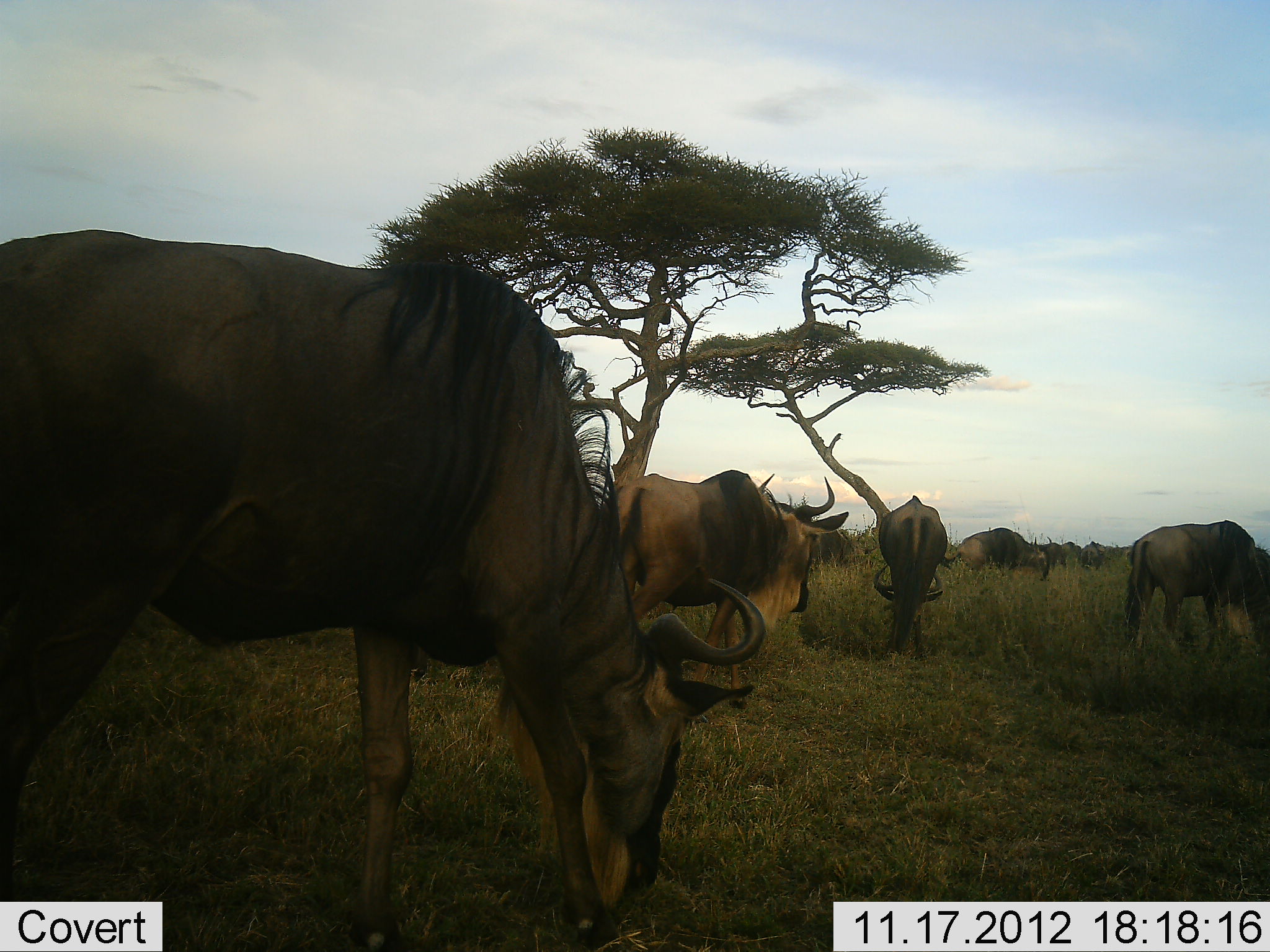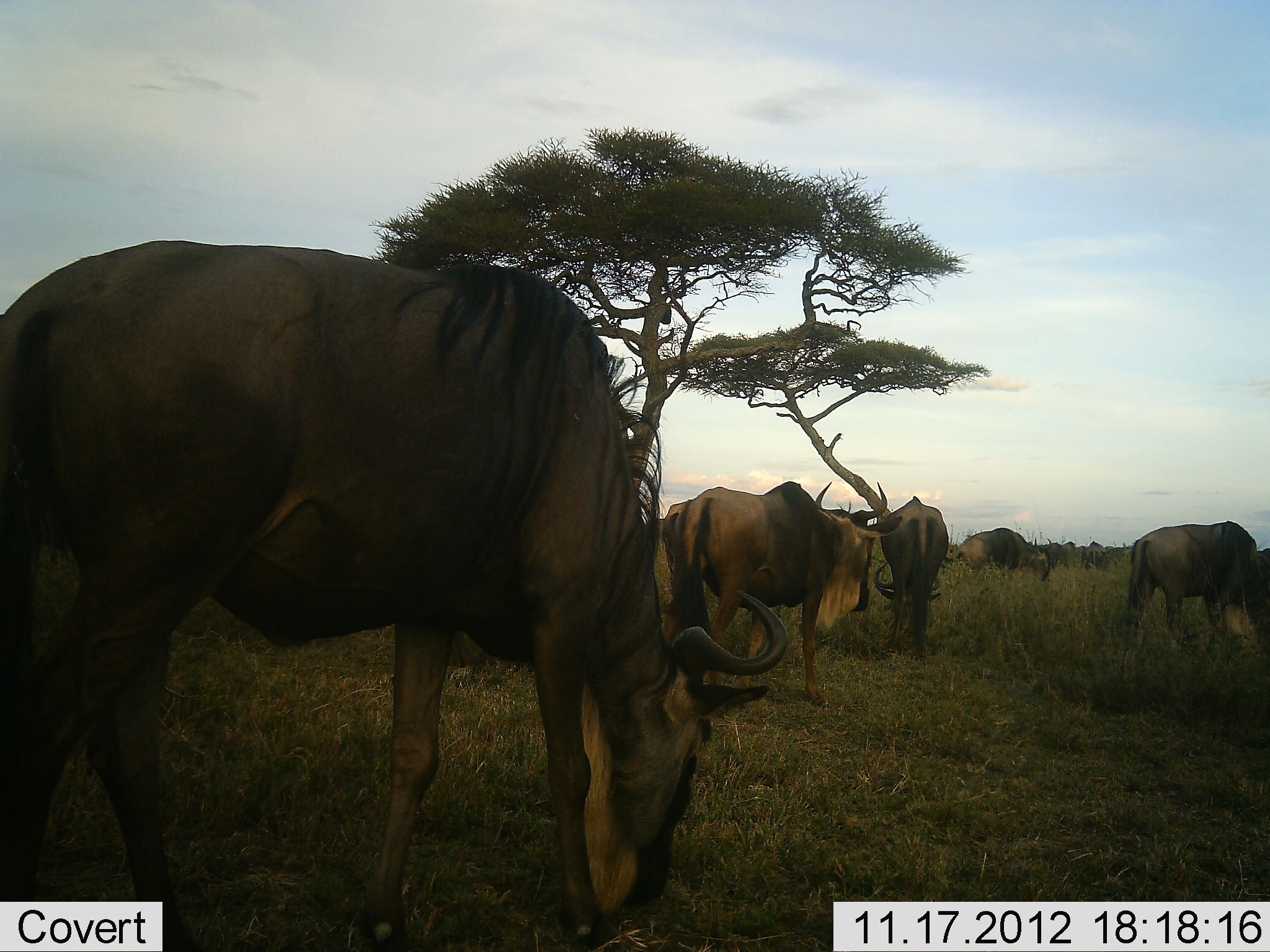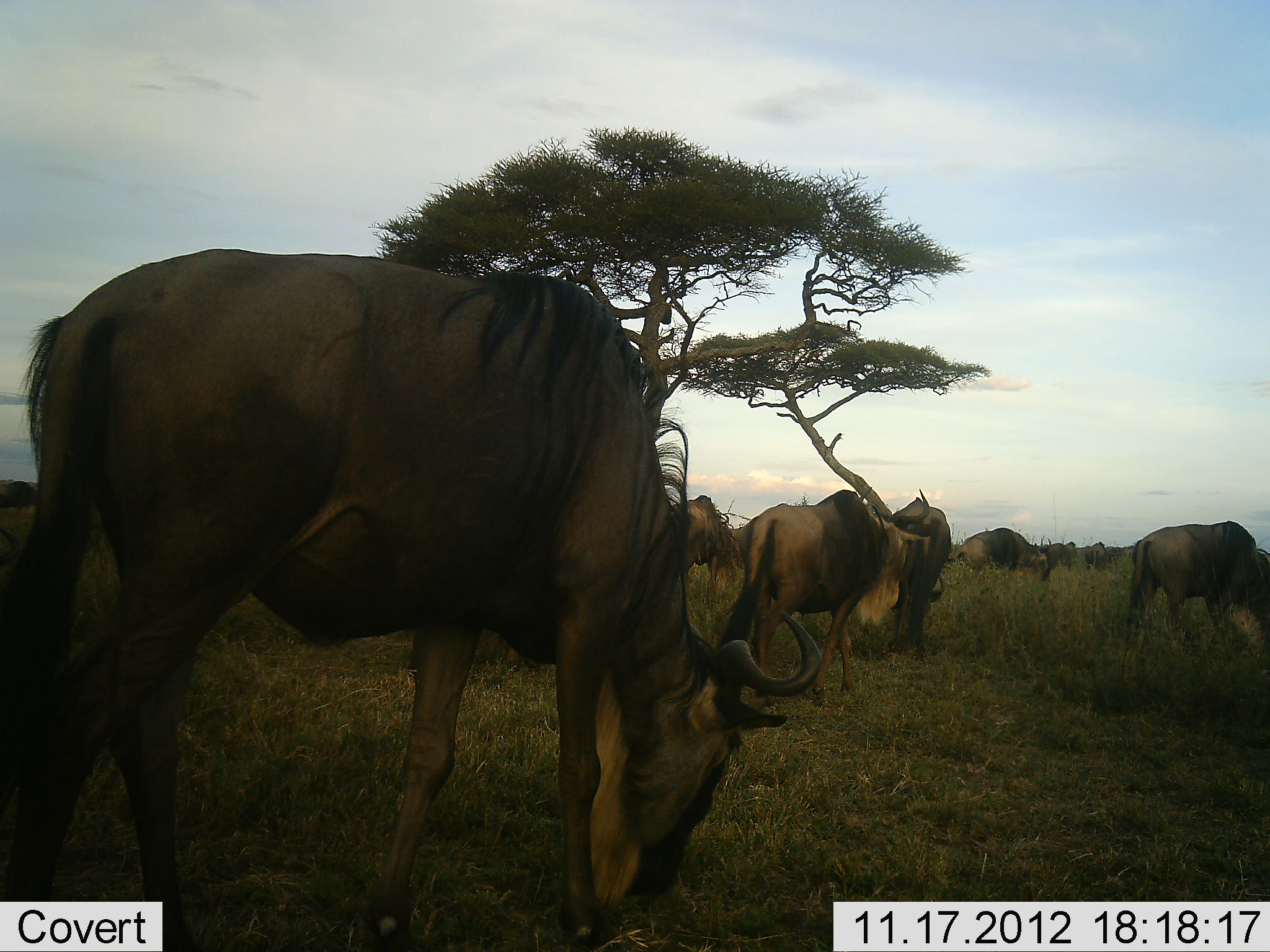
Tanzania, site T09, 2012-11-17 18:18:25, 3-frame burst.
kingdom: Animalia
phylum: Chordata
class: Mammalia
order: Artiodactyla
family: Bovidae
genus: Connochaetes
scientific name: Connochaetes taurinus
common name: blue wildebeest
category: wildebeest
Wildebeest (blue wildebeest) (Connochaetes taurinus), count 9. Behavior (volunteer vote fractions): standing 30%, resting 0%, moving 10%, interacting 0%. Young present (vote fraction): 0%. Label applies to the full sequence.